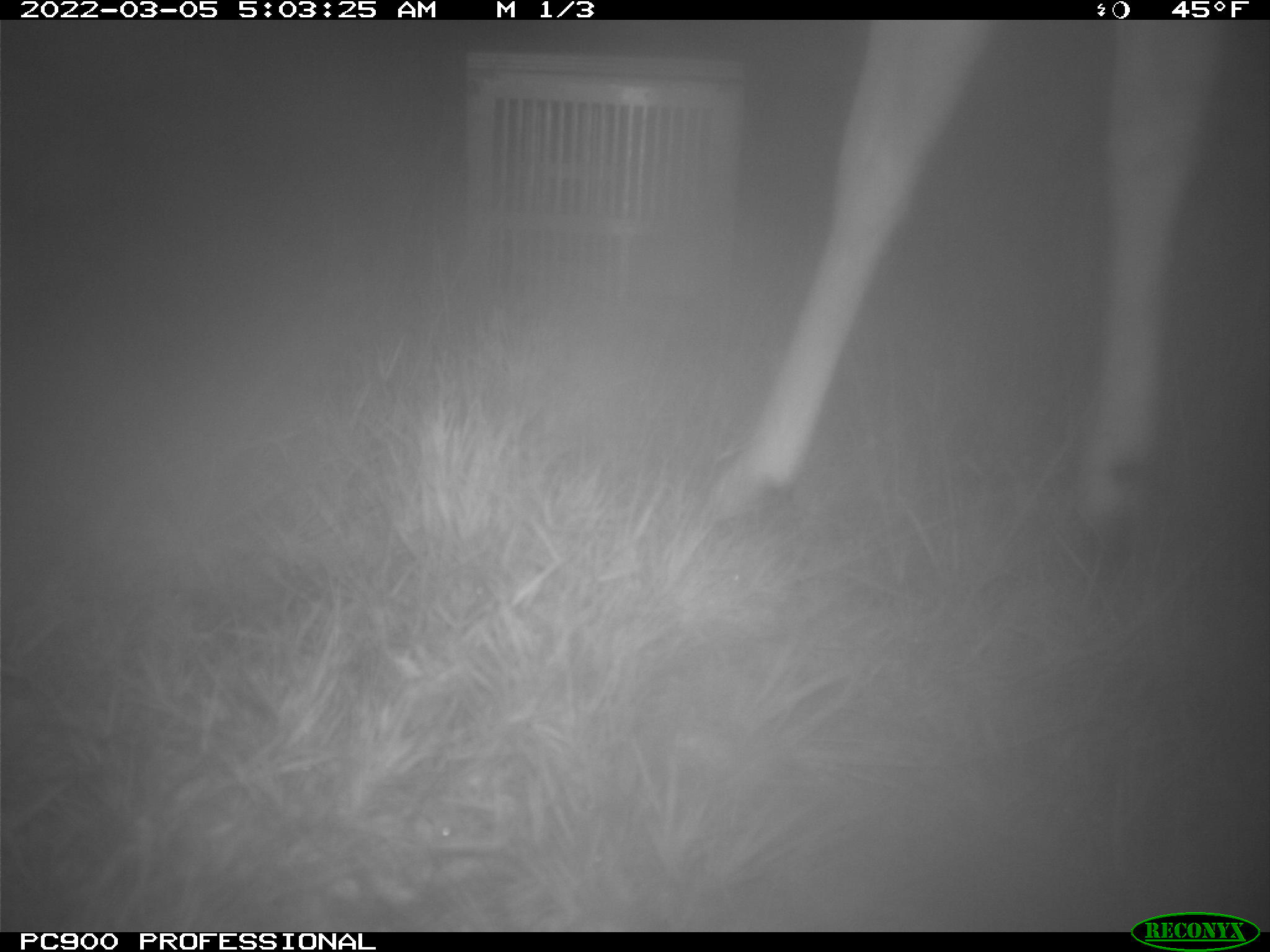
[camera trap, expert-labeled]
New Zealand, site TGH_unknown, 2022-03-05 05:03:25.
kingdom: Animalia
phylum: Chordata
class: Mammalia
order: Artiodactyla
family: Cervidae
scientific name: Cervidae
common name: deer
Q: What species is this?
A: Deer (Cervidae).